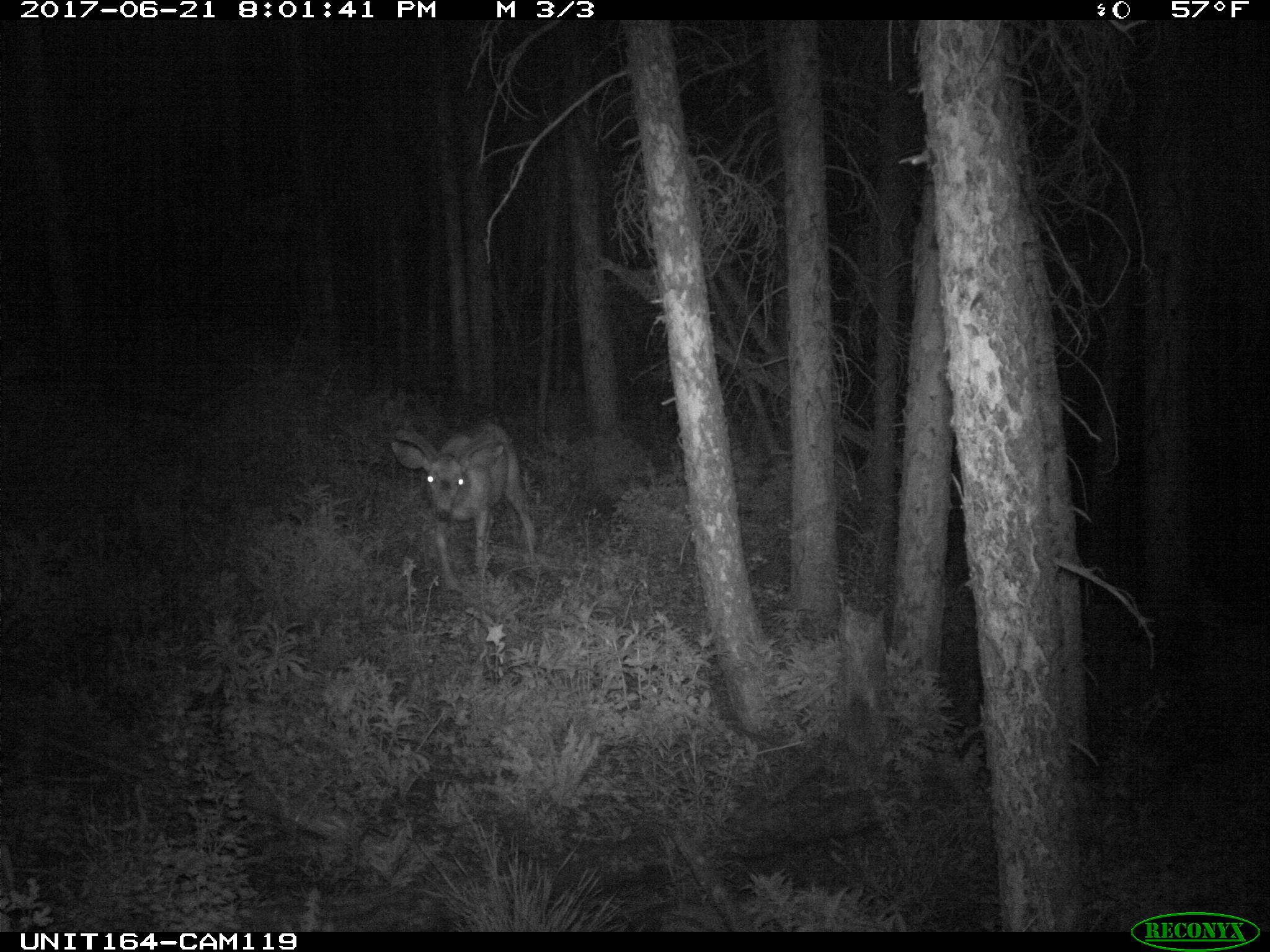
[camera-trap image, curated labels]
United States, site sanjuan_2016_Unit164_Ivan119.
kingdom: Animalia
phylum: Chordata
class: Mammalia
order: Artiodactyla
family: Cervidae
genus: Odocoileus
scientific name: Odocoileus hemionus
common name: mule deer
Odocoileus hemionus (mule deer).